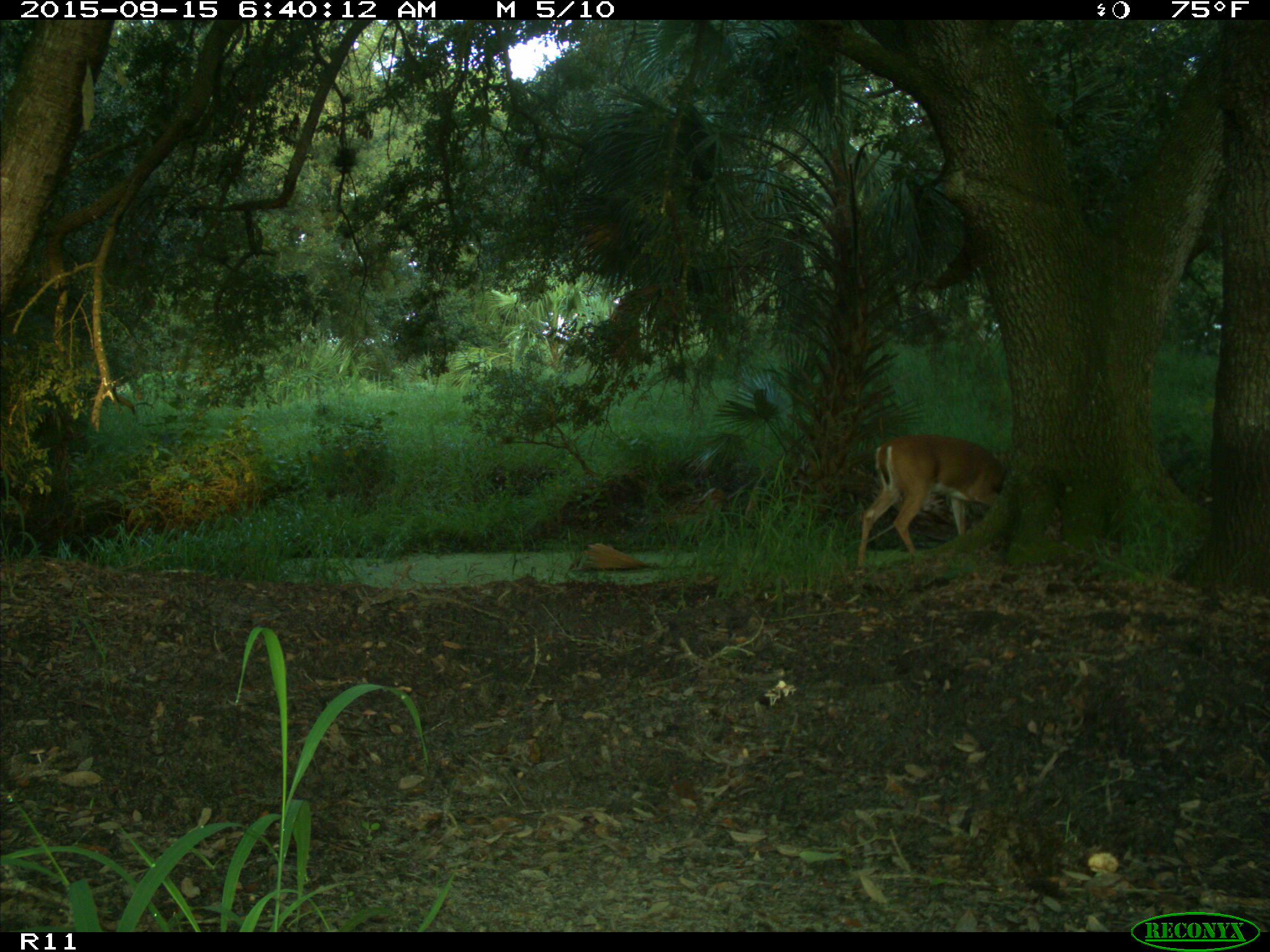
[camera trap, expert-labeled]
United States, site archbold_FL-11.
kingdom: Animalia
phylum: Chordata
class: Mammalia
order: Artiodactyla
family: Cervidae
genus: Odocoileus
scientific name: Odocoileus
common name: deer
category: unidentified deer